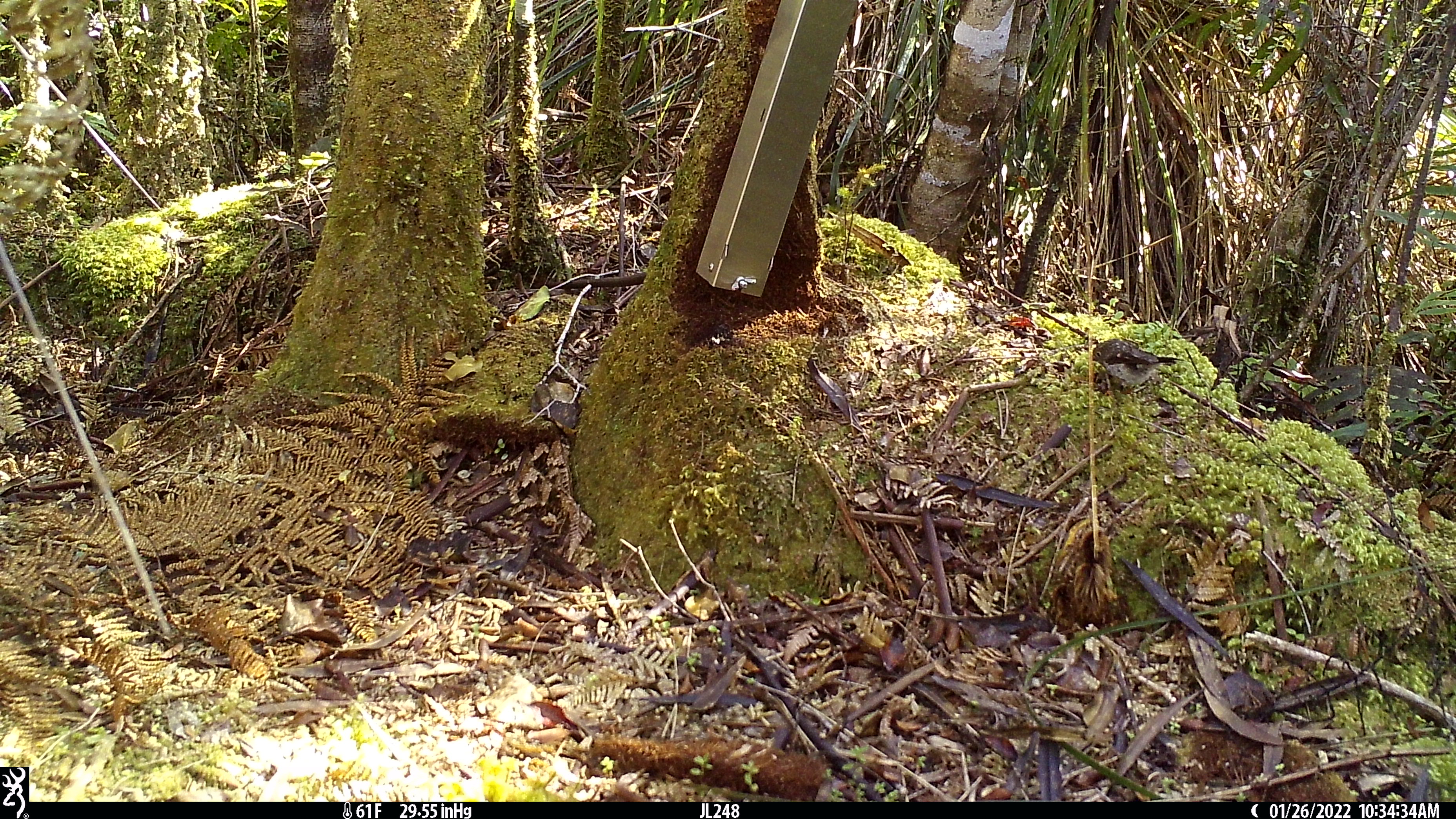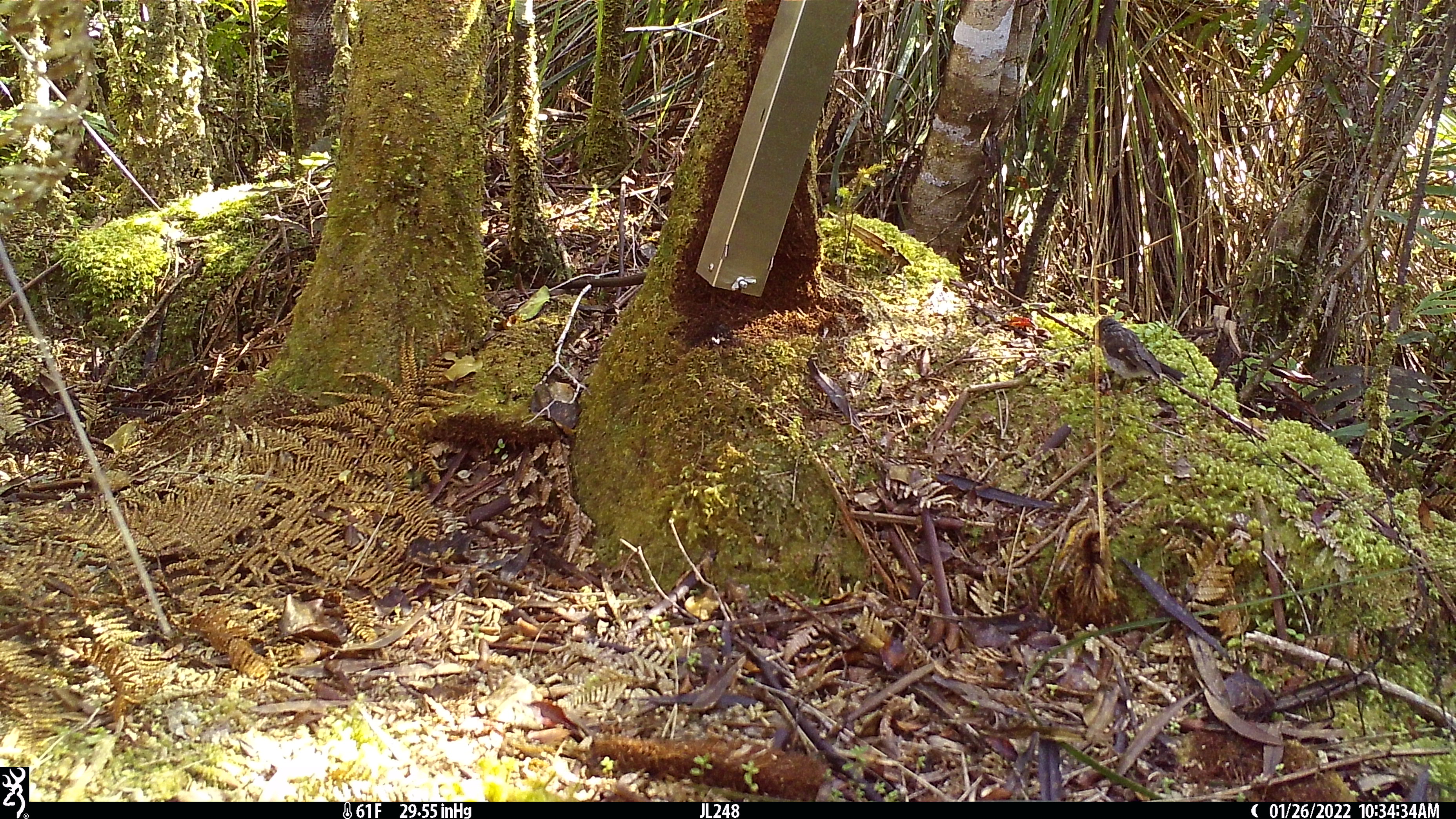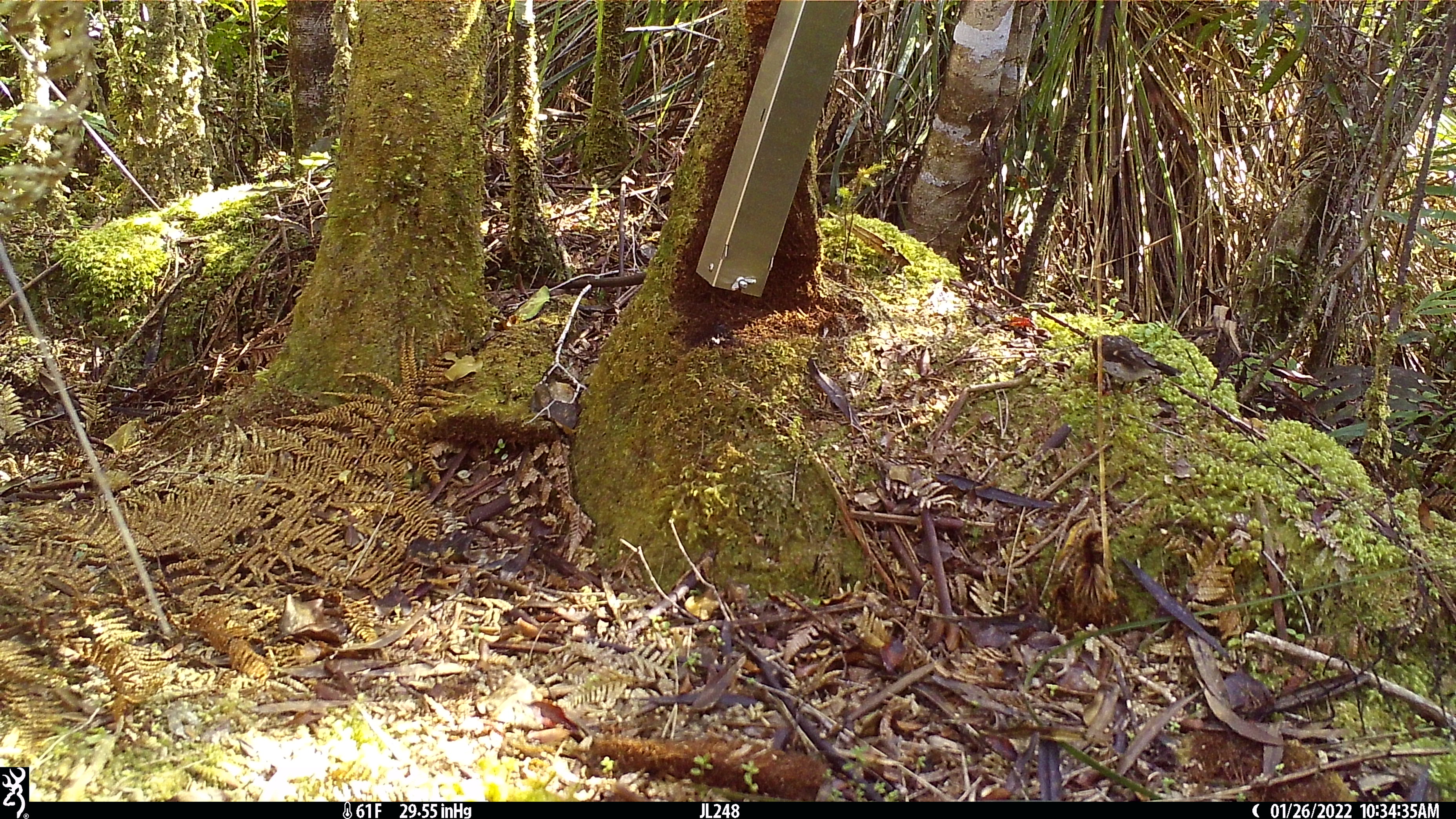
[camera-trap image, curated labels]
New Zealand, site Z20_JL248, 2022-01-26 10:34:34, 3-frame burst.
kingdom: Animalia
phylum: Chordata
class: Aves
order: Passeriformes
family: Petroicidae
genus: Petroica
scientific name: Petroica macrocephala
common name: tomtit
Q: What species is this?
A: Tomtit (Petroica macrocephala).